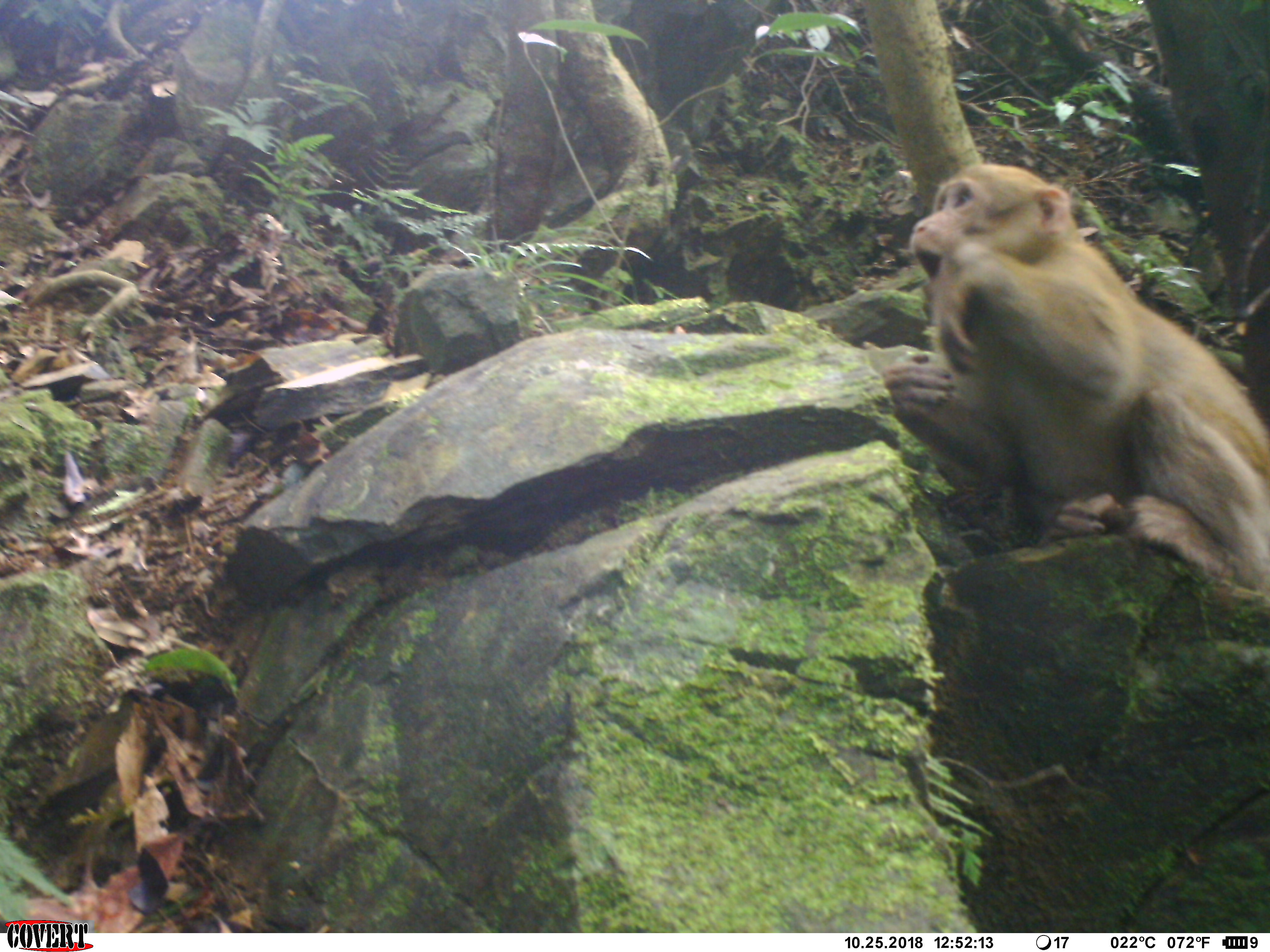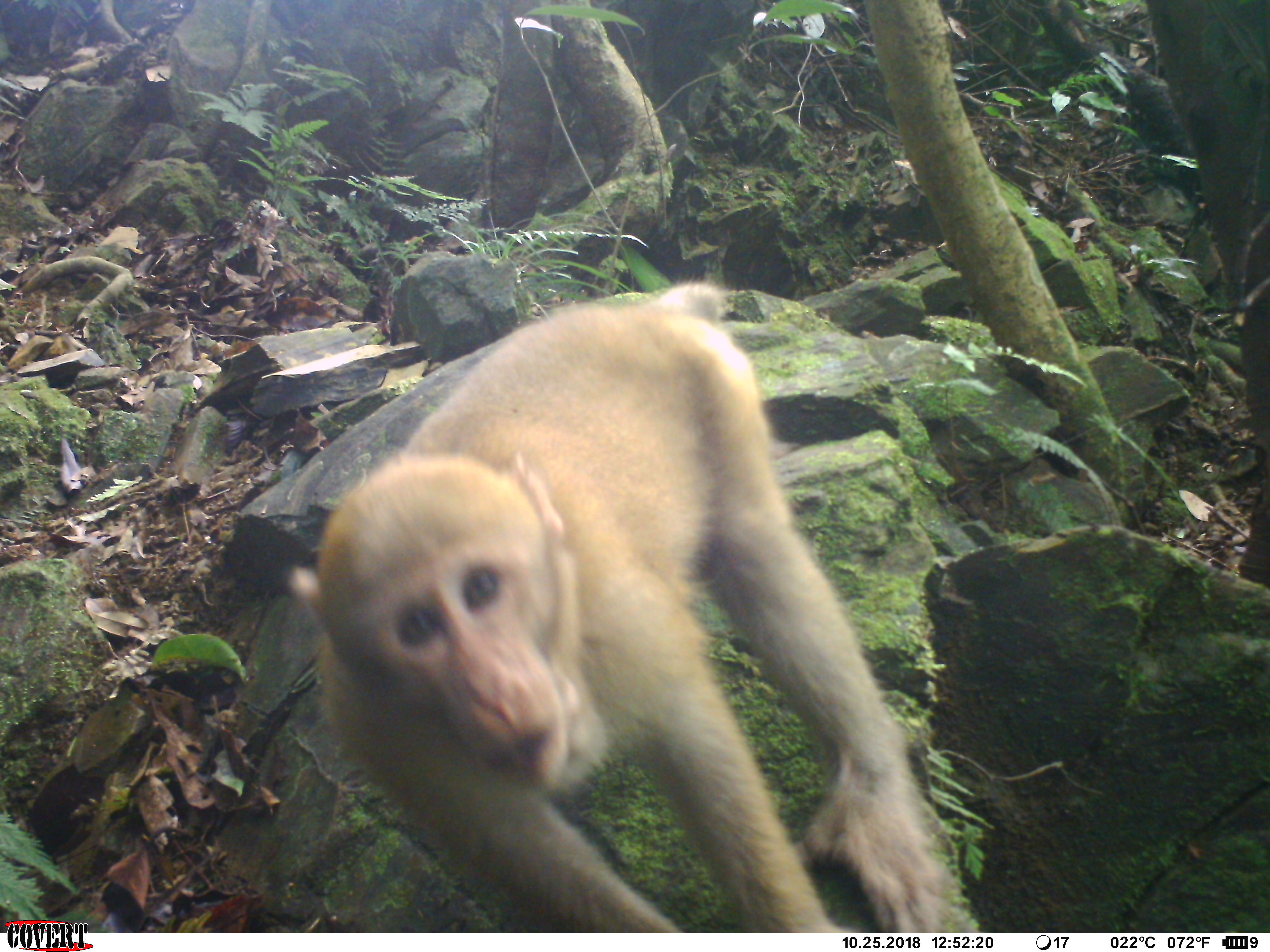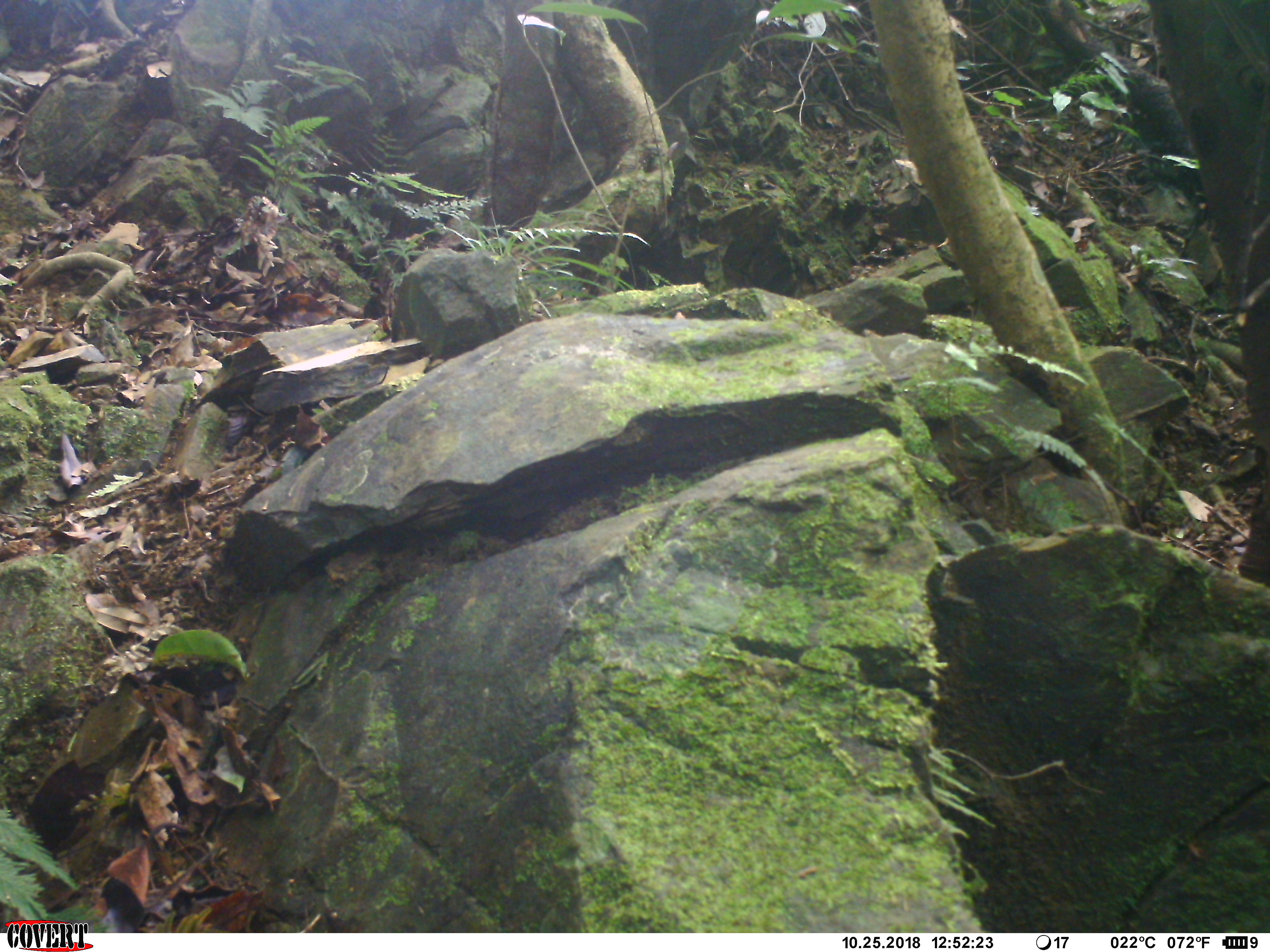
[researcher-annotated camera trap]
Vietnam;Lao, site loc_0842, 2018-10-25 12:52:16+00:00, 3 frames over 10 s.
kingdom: Animalia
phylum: Chordata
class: Mammalia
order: Primates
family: Cercopithecidae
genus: Macaca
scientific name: Macaca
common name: macaque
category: macaque not stump tailed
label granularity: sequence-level